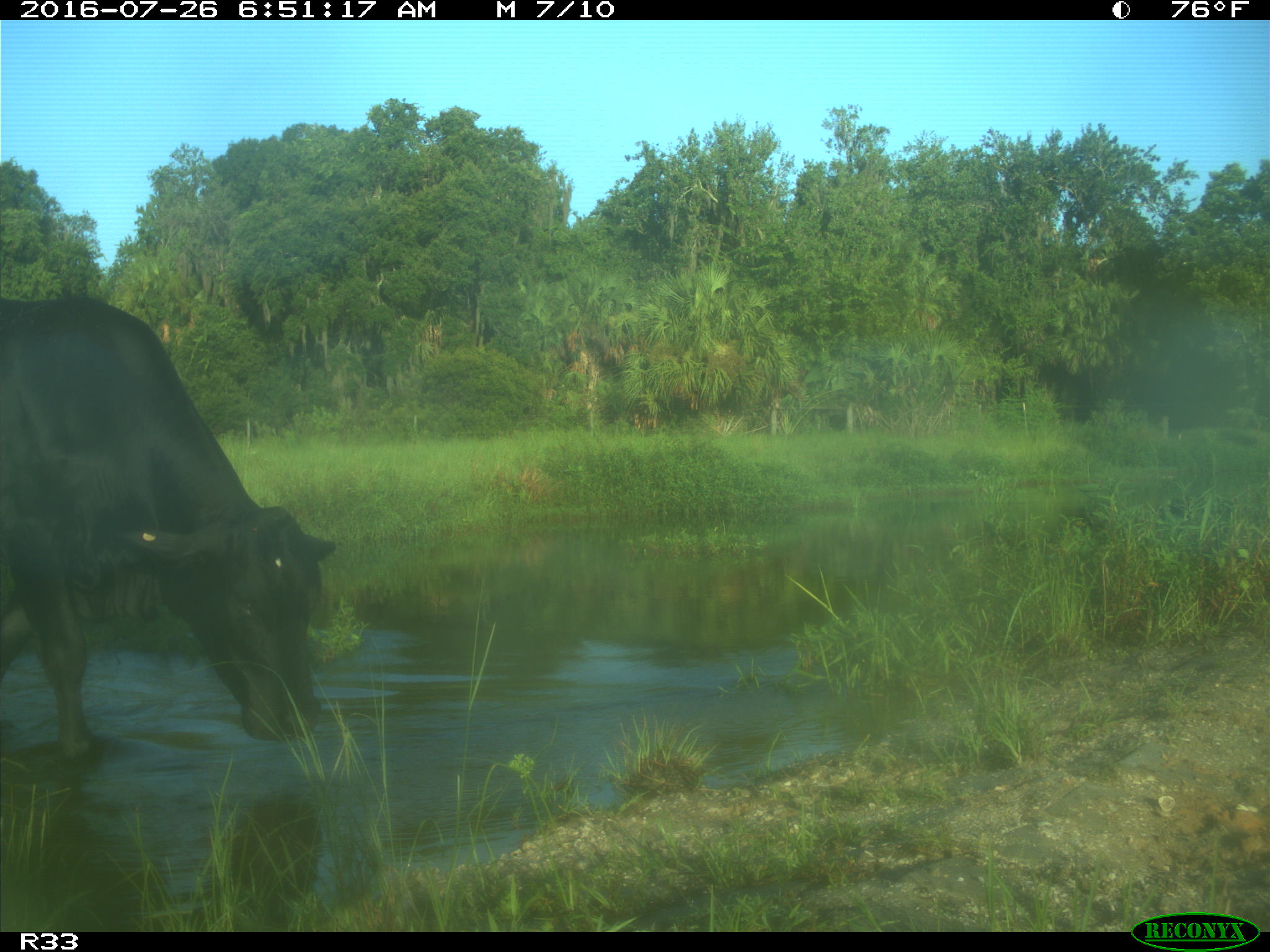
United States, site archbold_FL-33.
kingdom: Animalia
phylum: Chordata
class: Mammalia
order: Artiodactyla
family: Bovidae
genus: Bos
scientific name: Bos taurus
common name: domestic cow